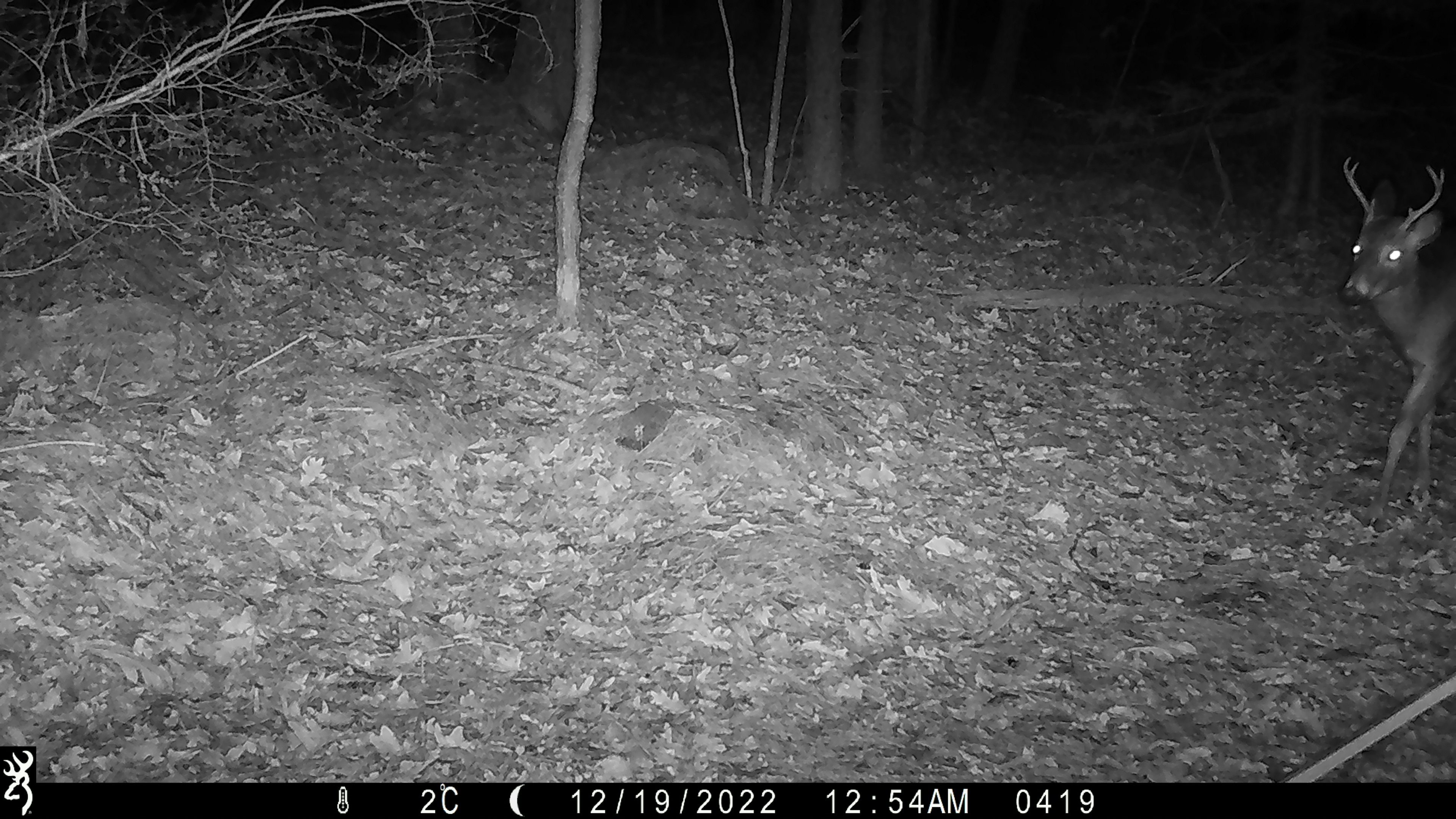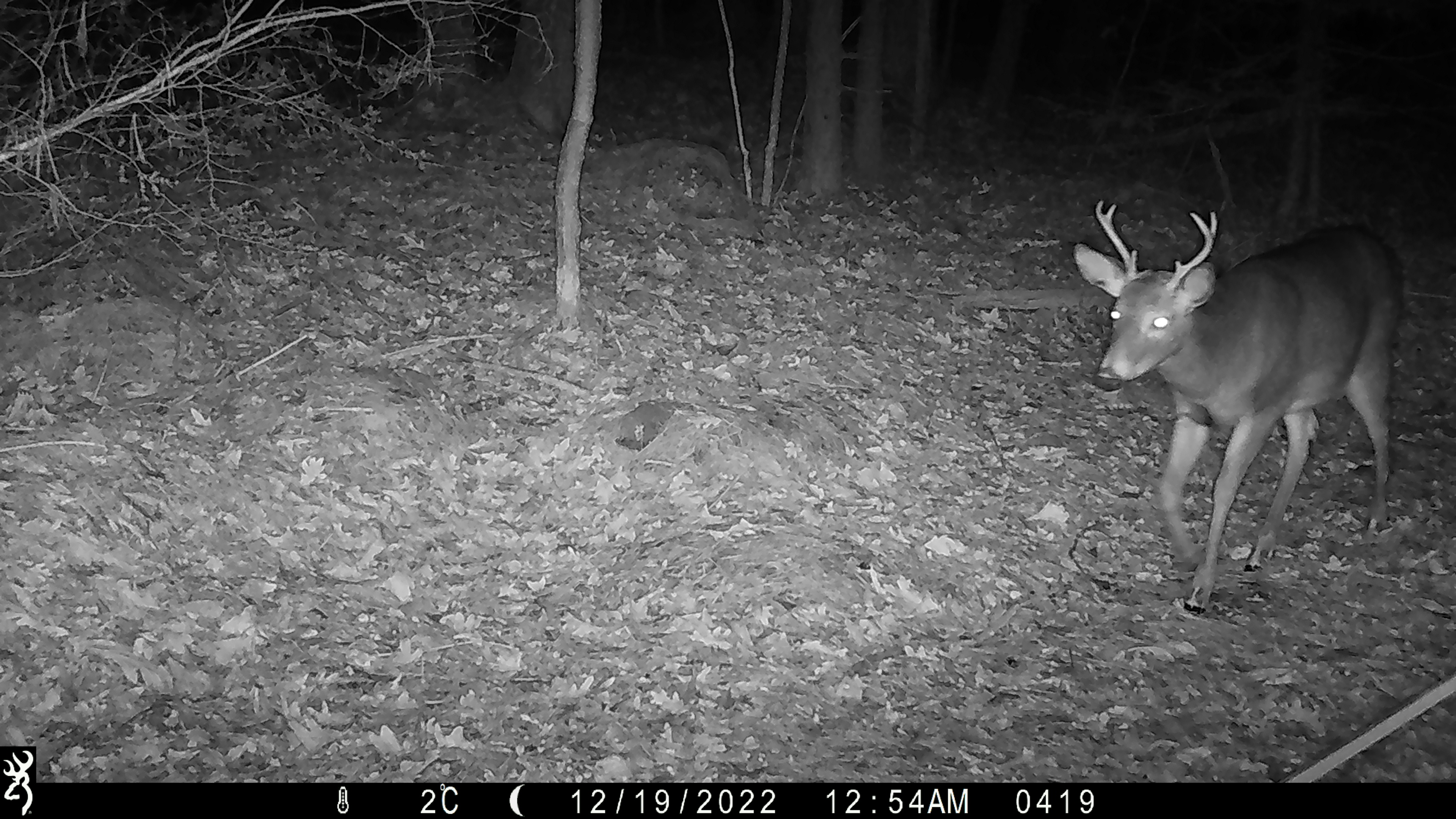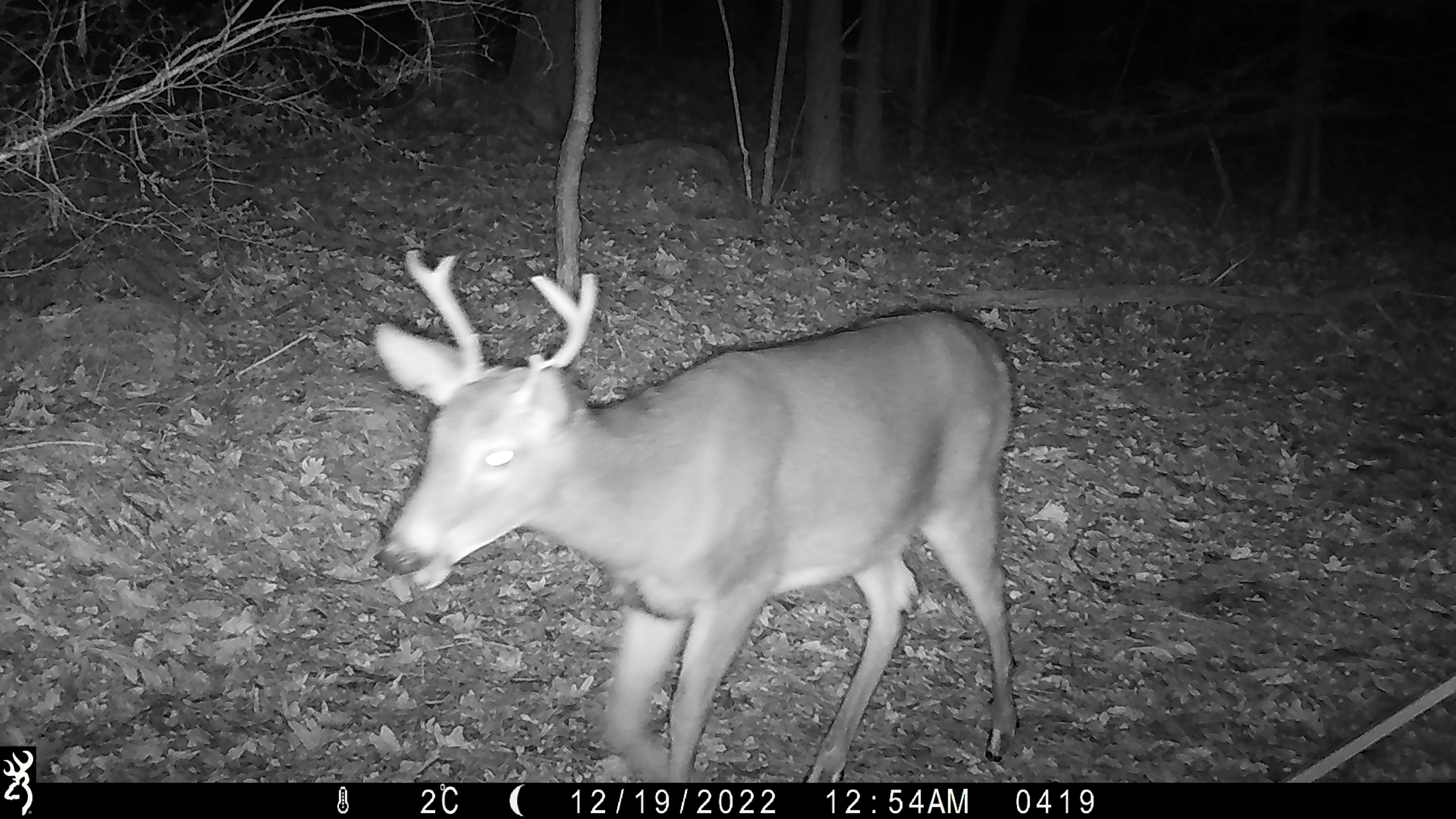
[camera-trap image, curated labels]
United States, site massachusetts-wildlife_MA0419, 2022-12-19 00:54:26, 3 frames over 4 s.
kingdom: Animalia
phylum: Chordata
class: Mammalia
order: Artiodactyla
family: Cervidae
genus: Odocoileus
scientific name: Odocoileus virginianus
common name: white-tailed deer